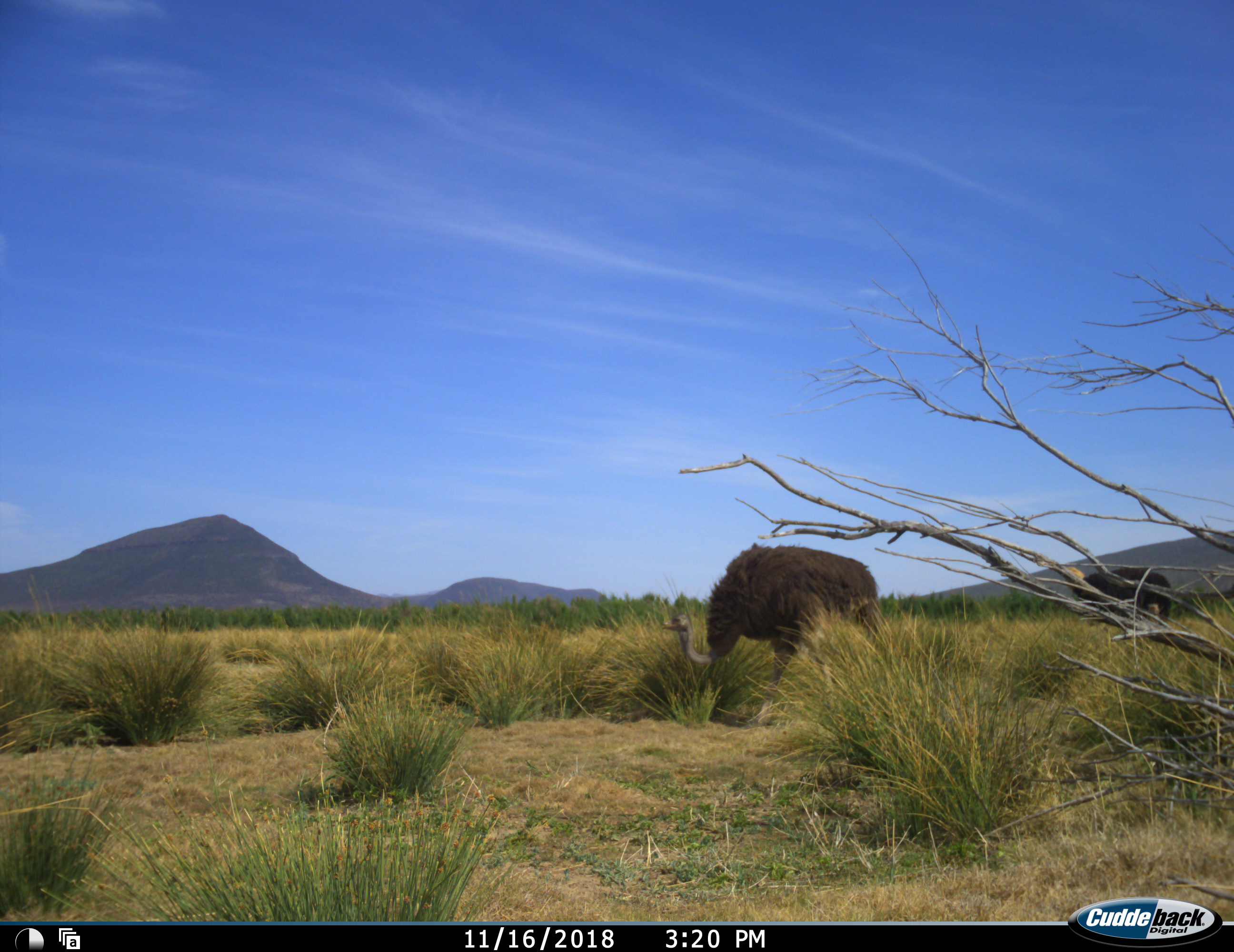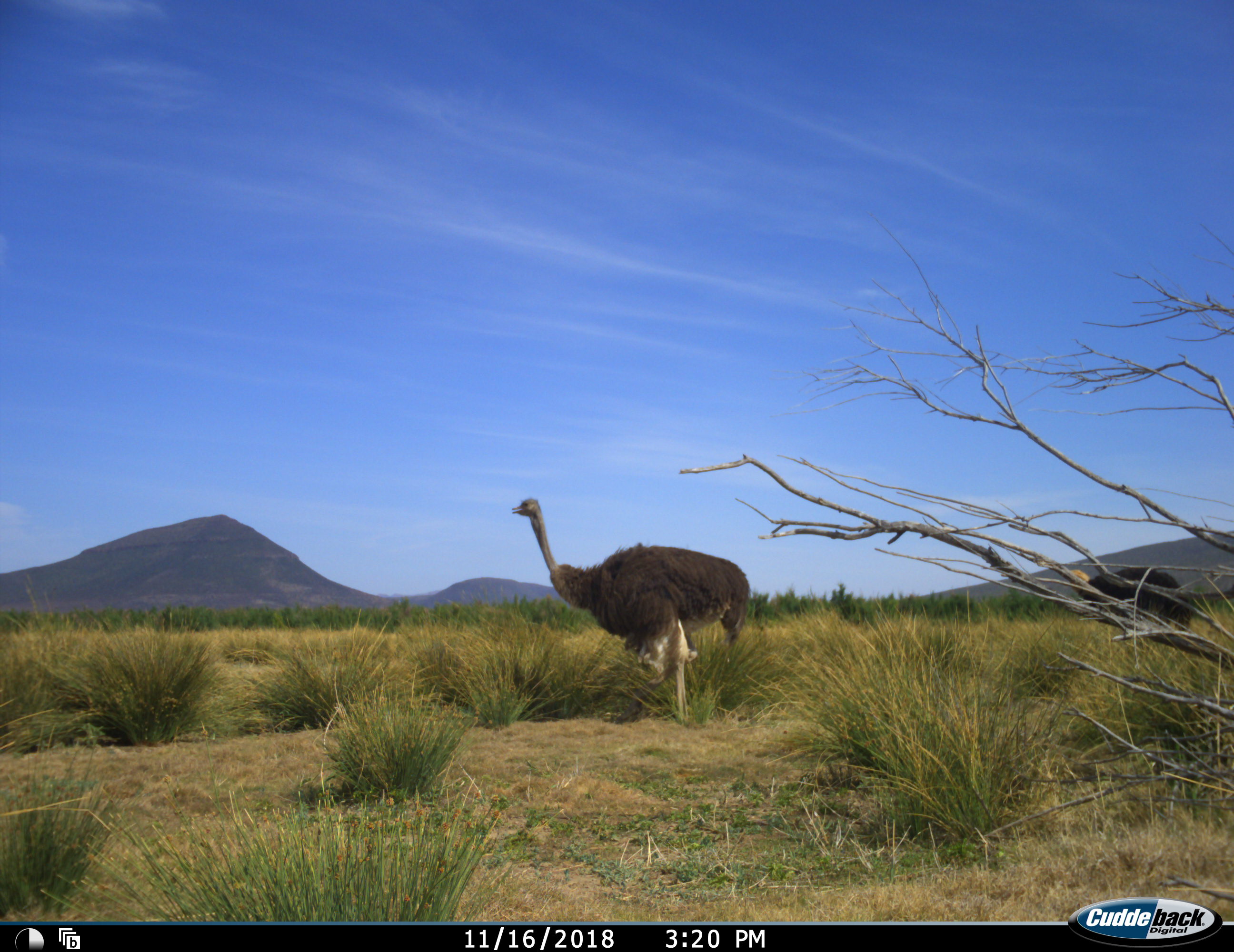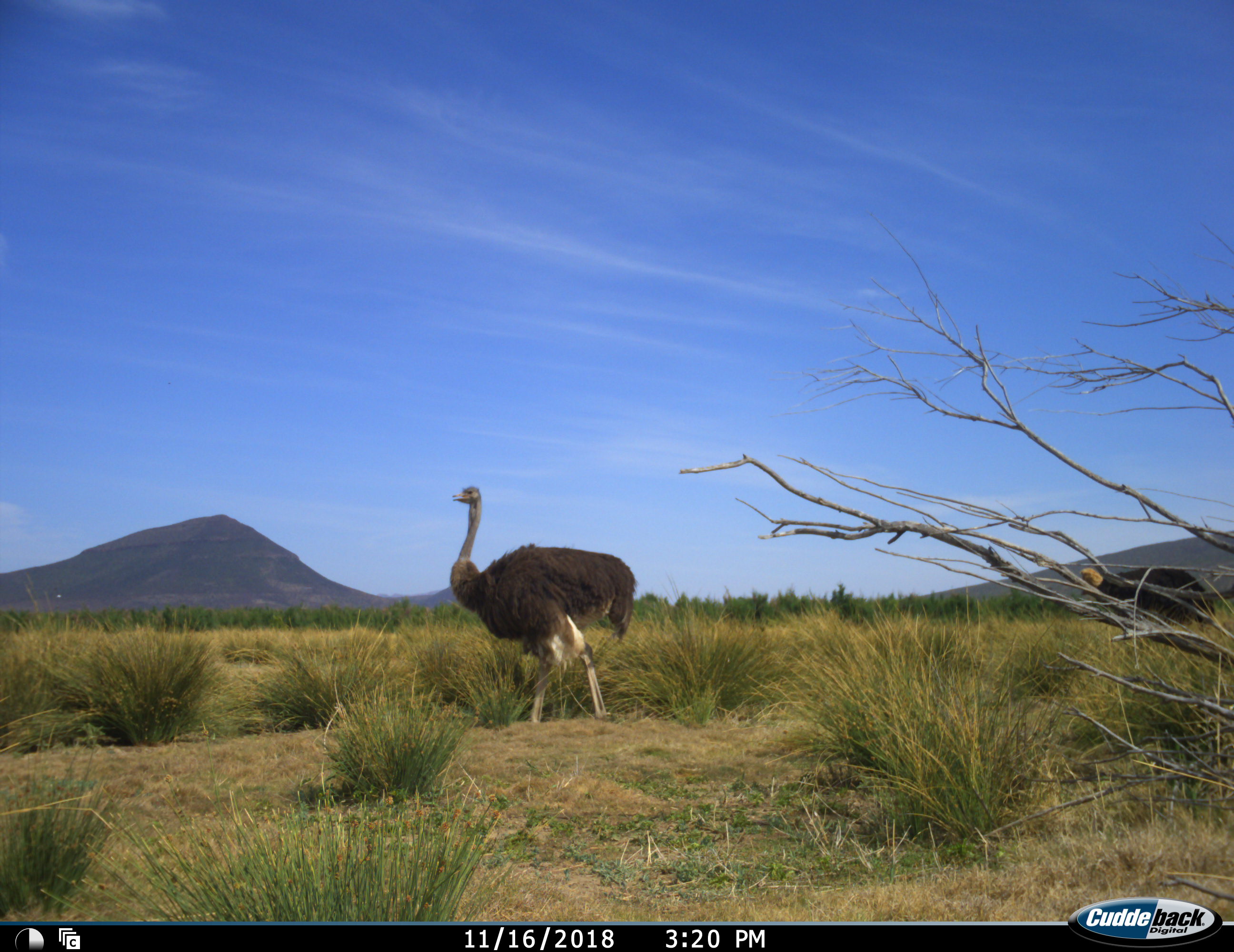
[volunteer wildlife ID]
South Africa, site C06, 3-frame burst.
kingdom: Animalia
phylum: Chordata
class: Aves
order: Struthioniformes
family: Struthionidae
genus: Struthio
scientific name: Struthio camelus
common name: ostrich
Ostrich (Struthio camelus), count 2. Behavior (volunteer vote fractions): standing 67%, resting 0%, moving 89%, interacting 0%. Young present (vote fraction): 0%. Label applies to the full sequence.